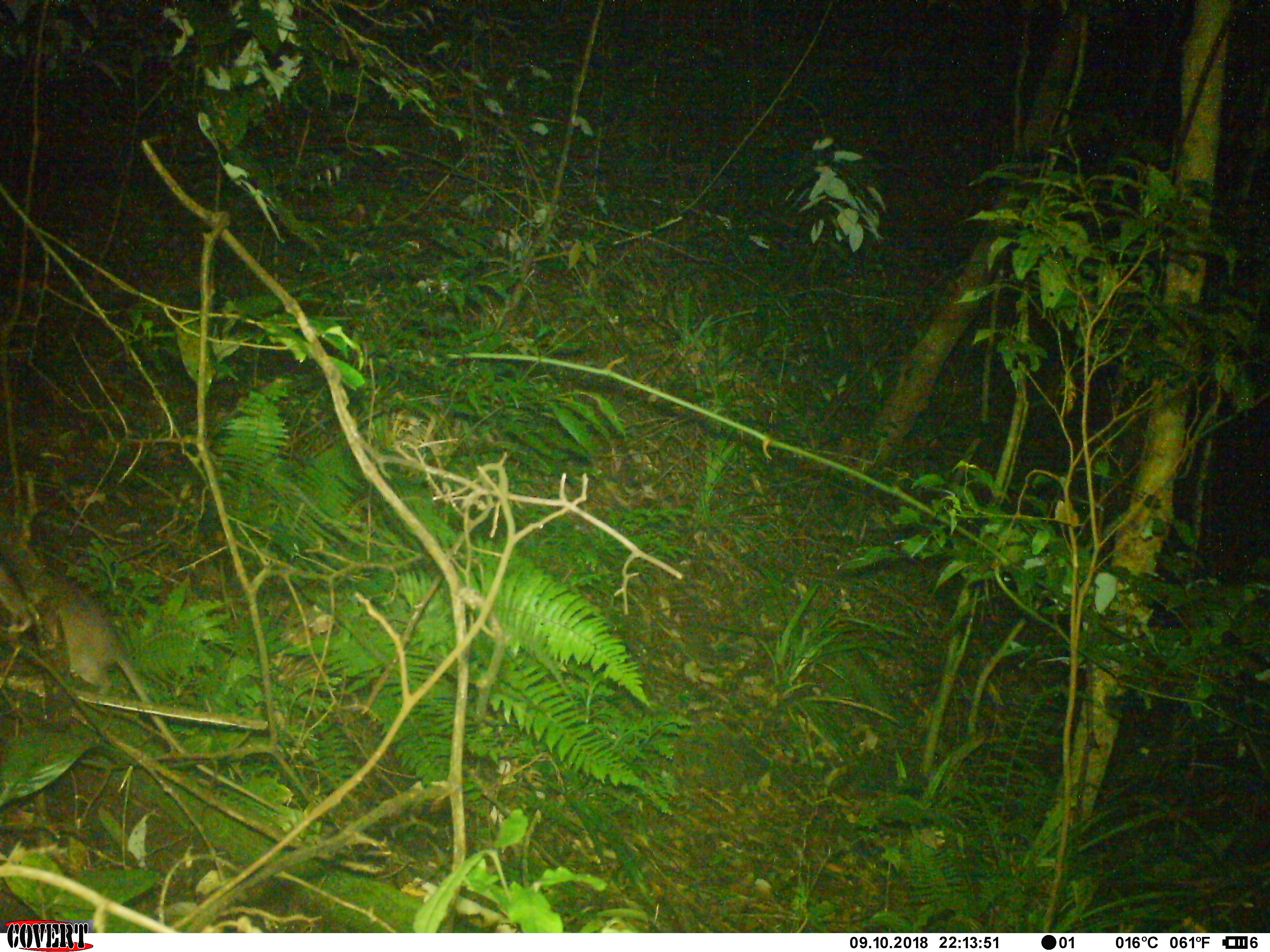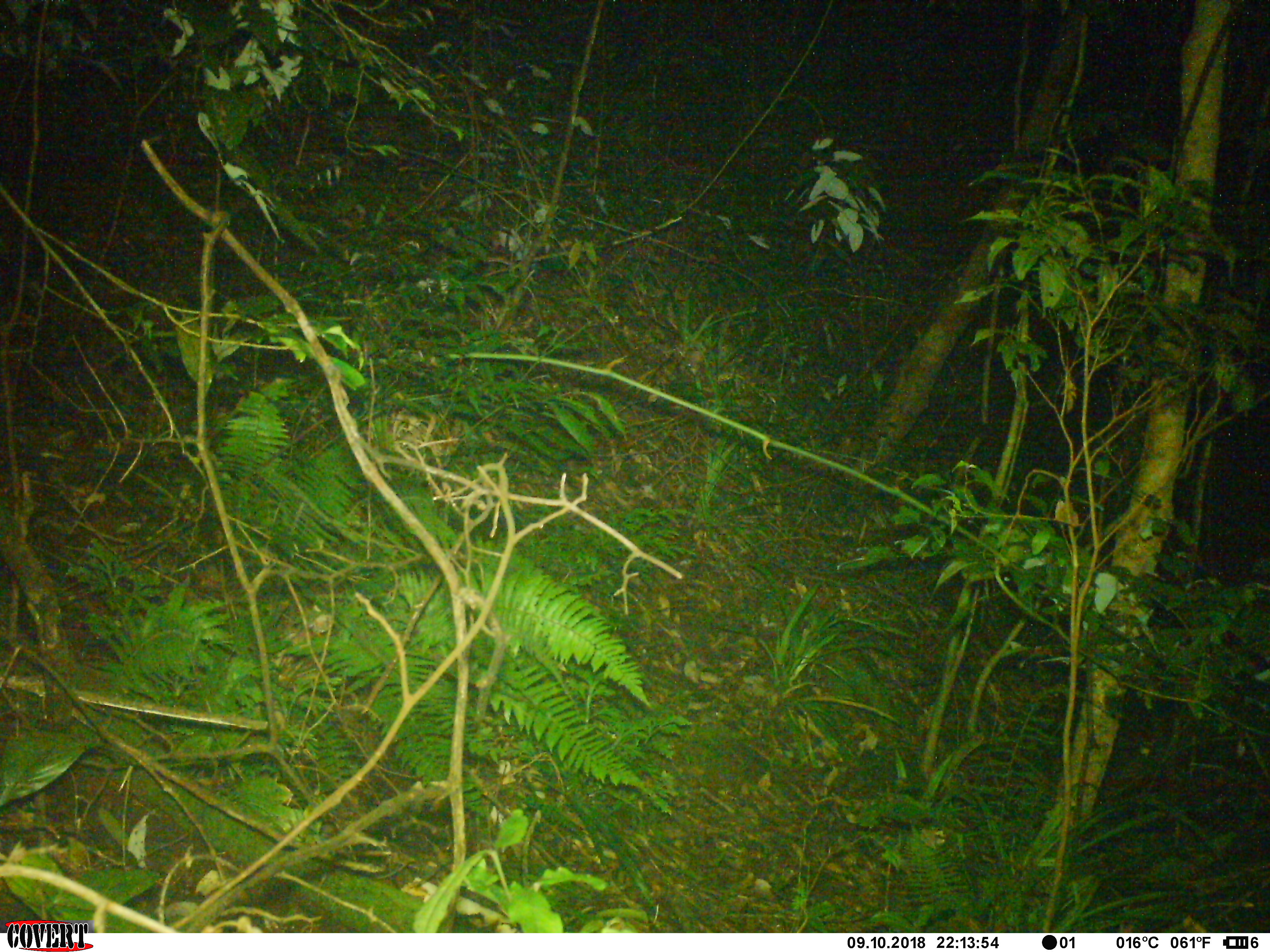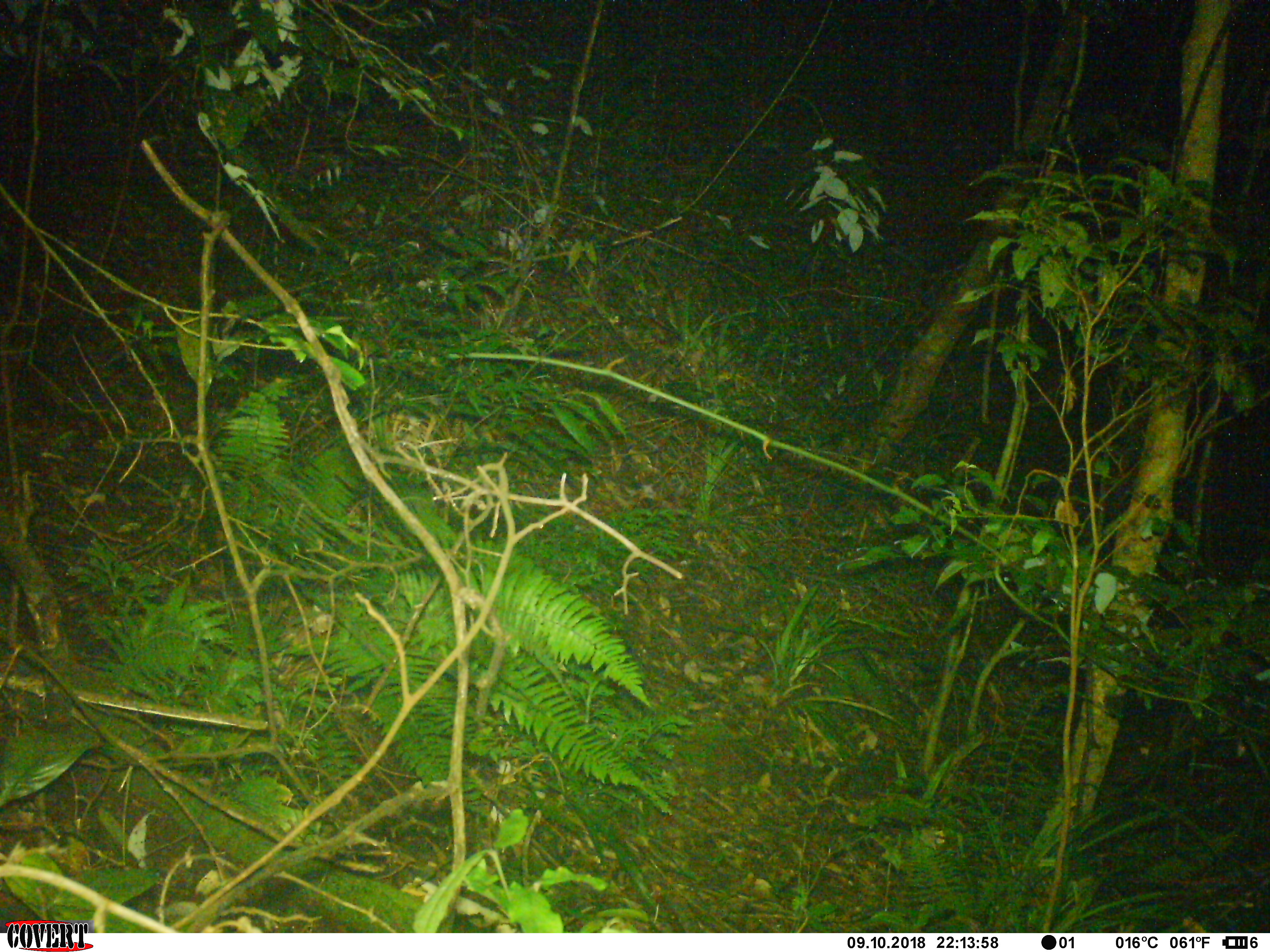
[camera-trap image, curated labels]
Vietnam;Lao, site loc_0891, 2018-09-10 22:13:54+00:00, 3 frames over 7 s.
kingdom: Animalia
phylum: Chordata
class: Mammalia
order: Rodentia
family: Muridae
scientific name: Muridae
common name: old-world mice and rats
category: unidentified murid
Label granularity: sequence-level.